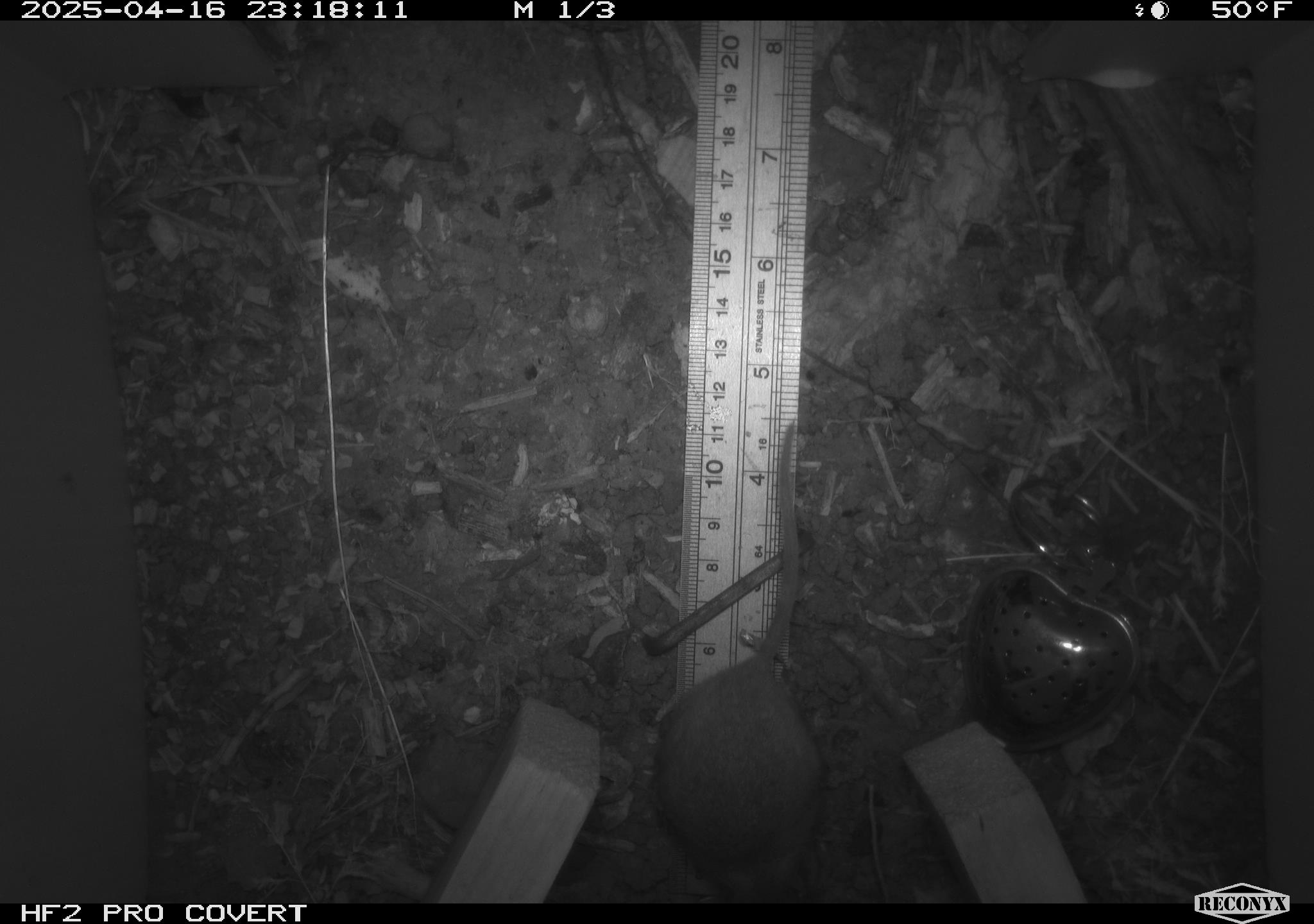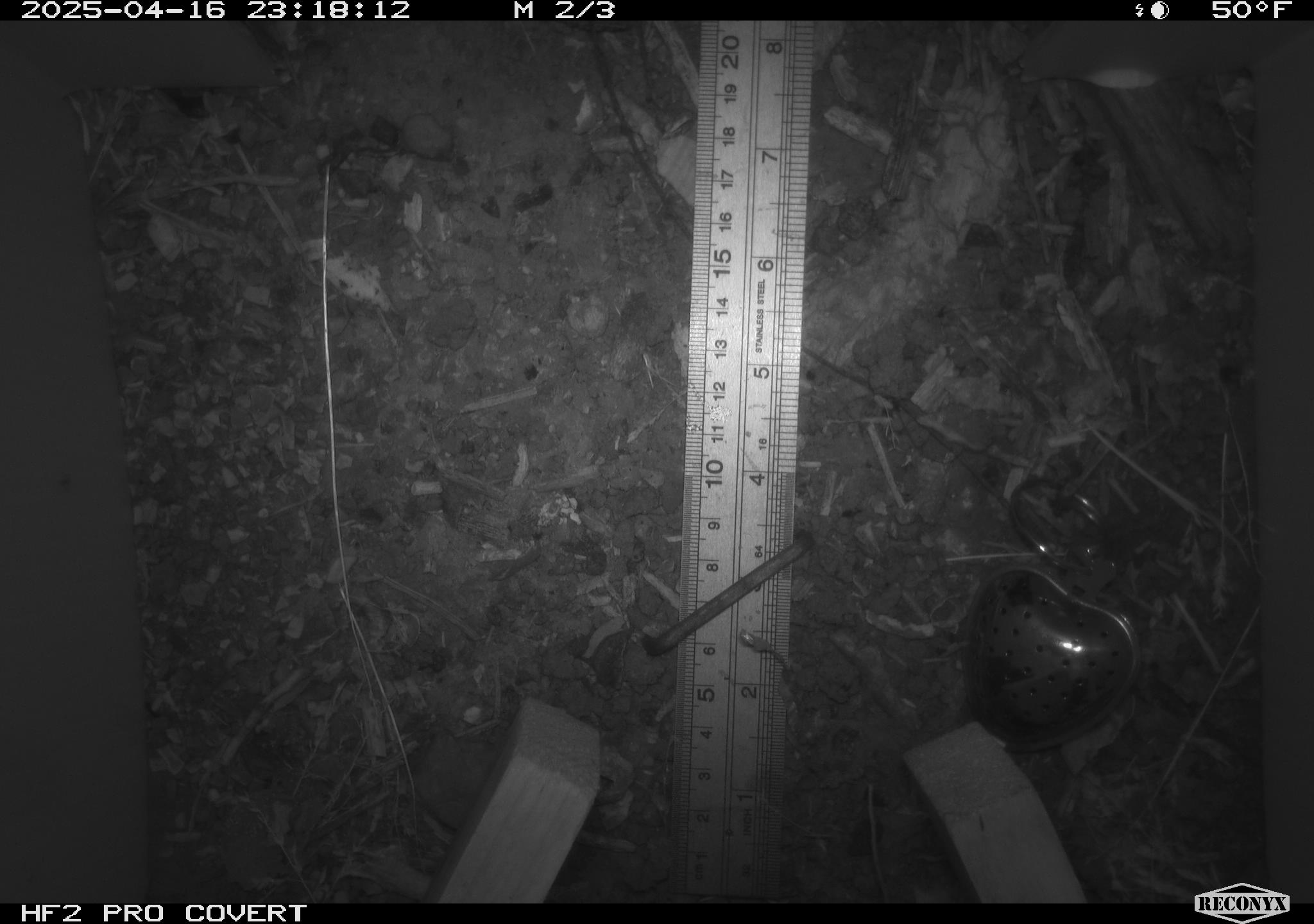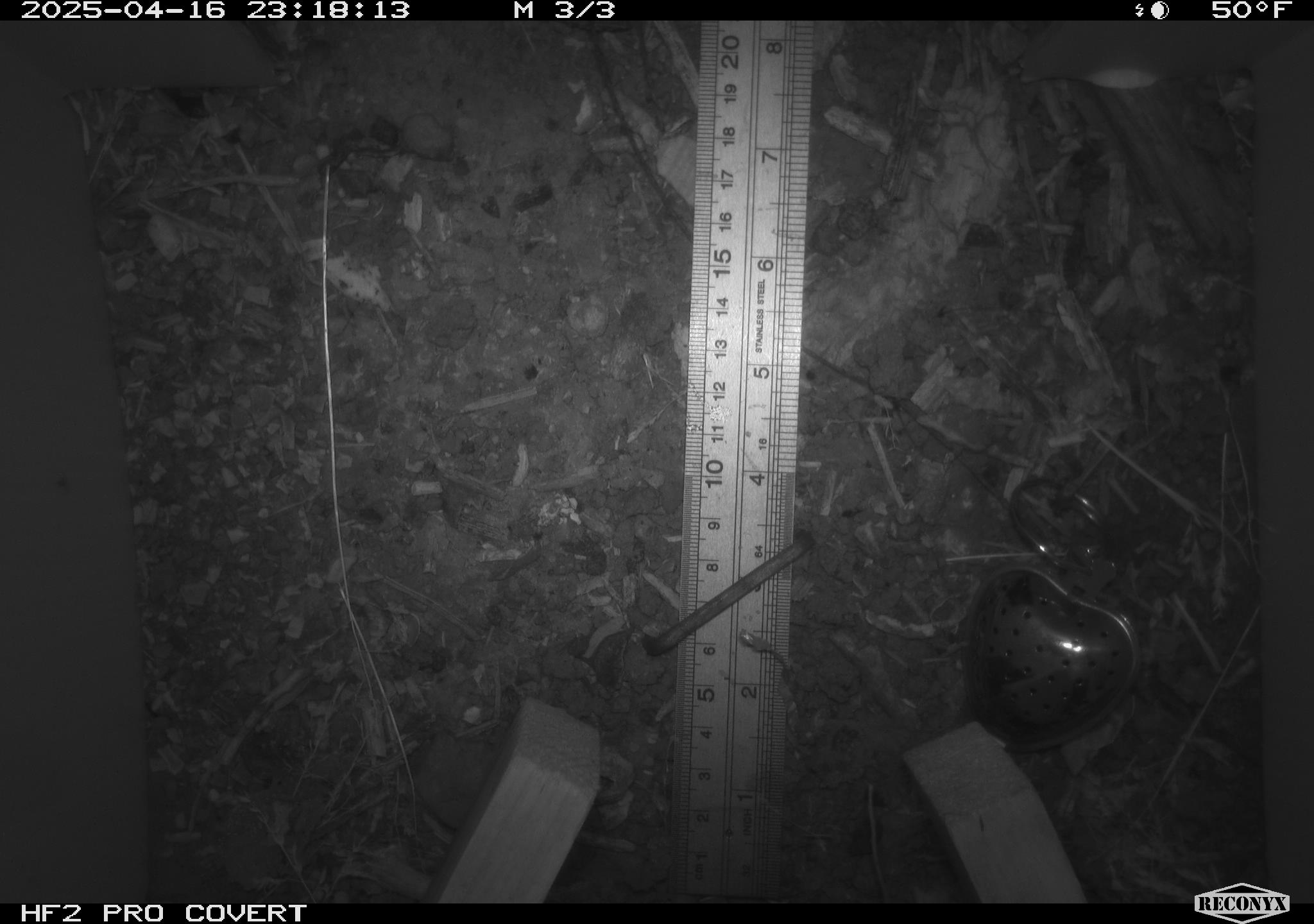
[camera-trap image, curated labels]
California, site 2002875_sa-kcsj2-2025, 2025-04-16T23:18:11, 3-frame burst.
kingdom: Animalia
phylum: Chordata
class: Mammalia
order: Rodentia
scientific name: Rodentia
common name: rodent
Rodent (Rodentia).